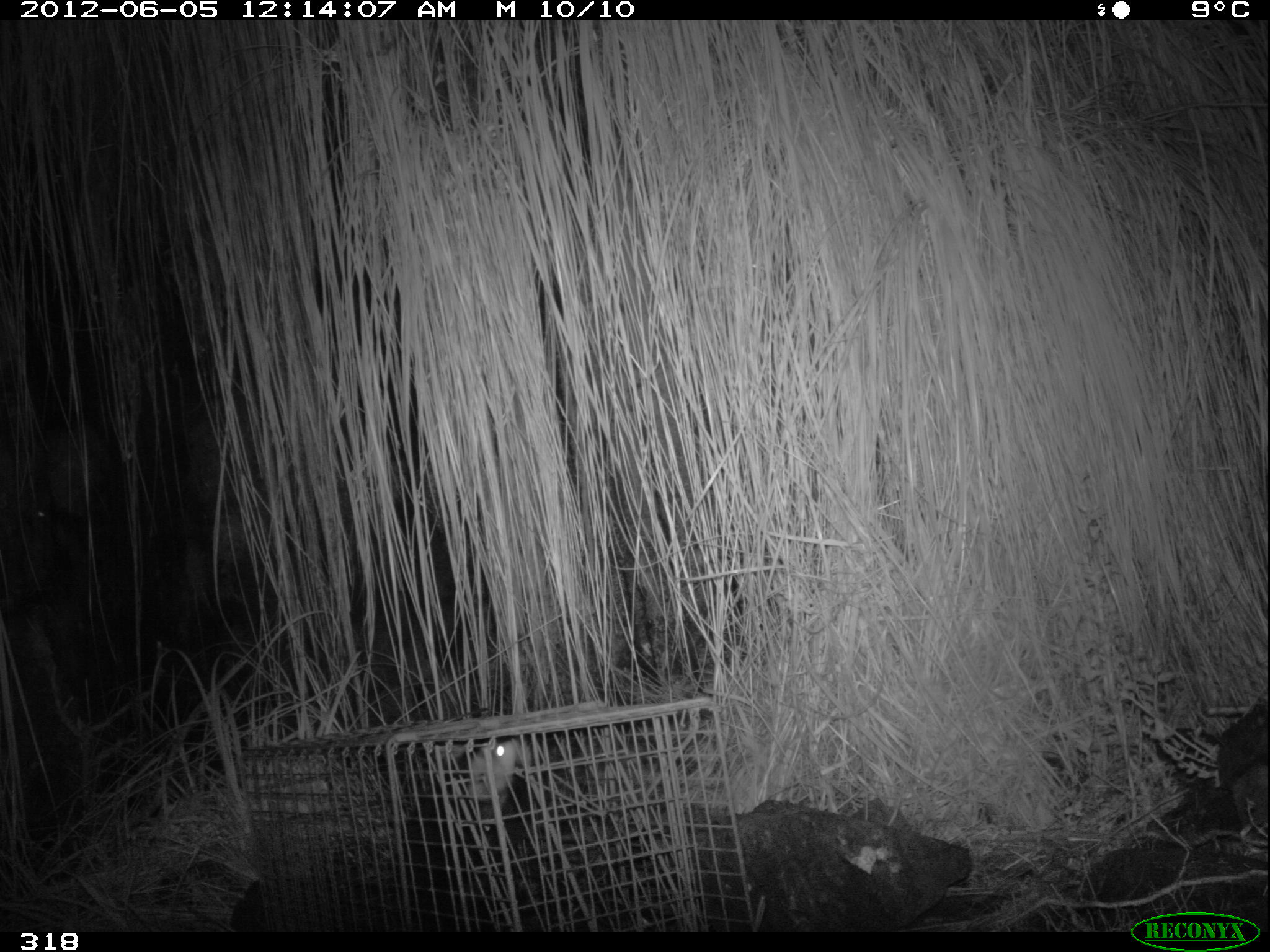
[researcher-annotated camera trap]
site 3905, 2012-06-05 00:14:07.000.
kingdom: Animalia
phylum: Chordata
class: Mammalia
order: Didelphimorphia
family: Didelphidae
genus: Didelphis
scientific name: Didelphis pernigra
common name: andean white-eared opossum